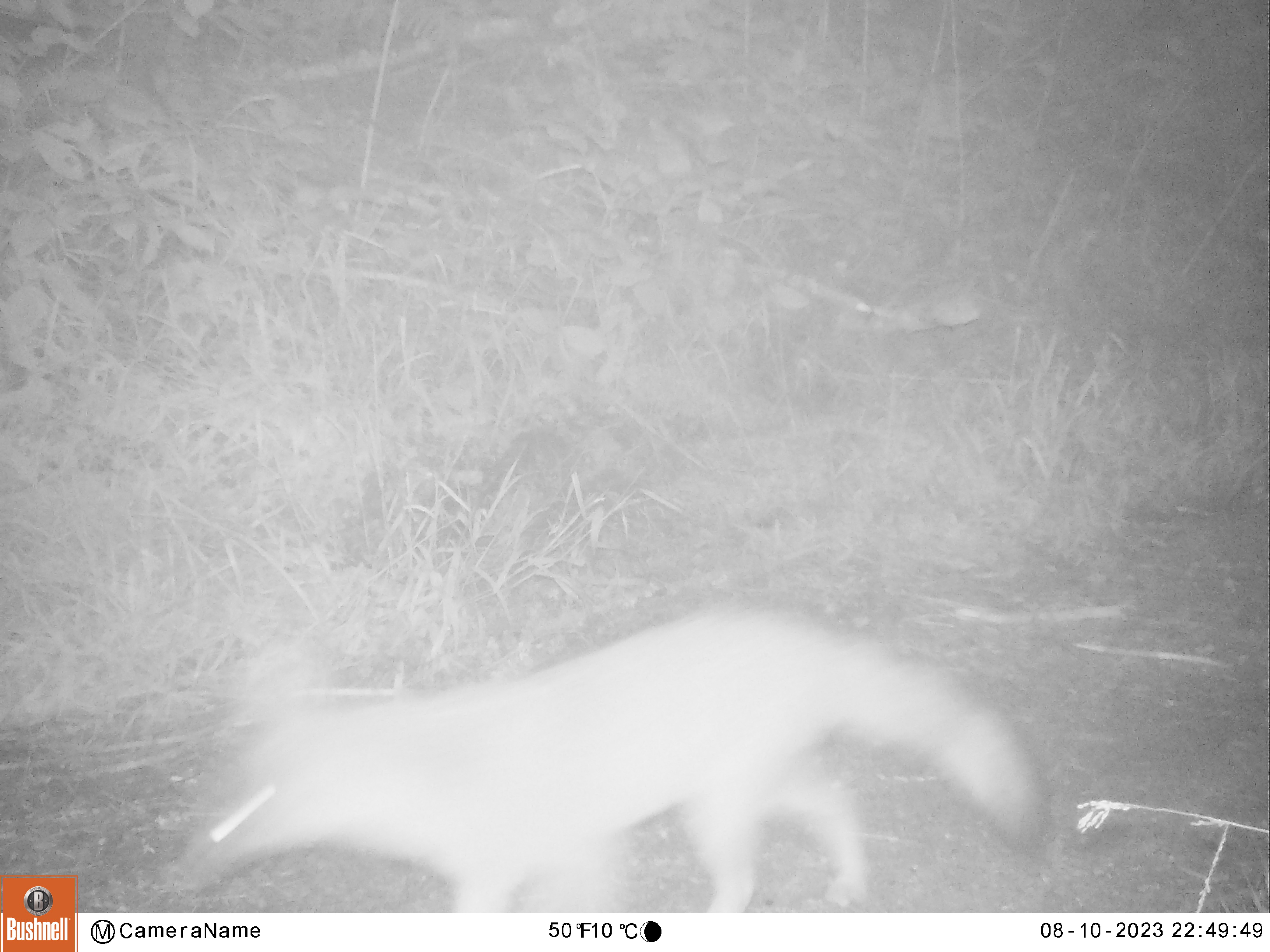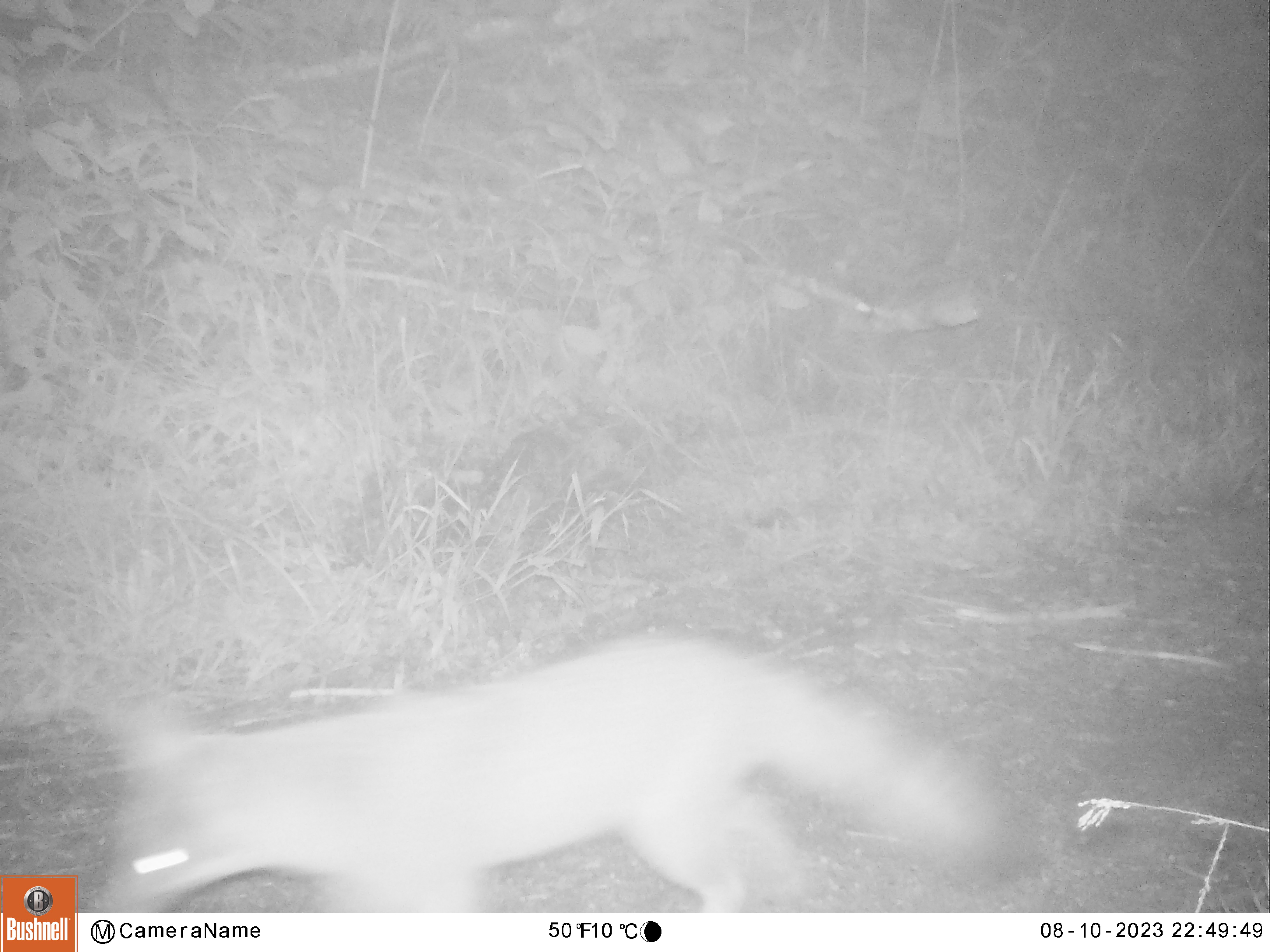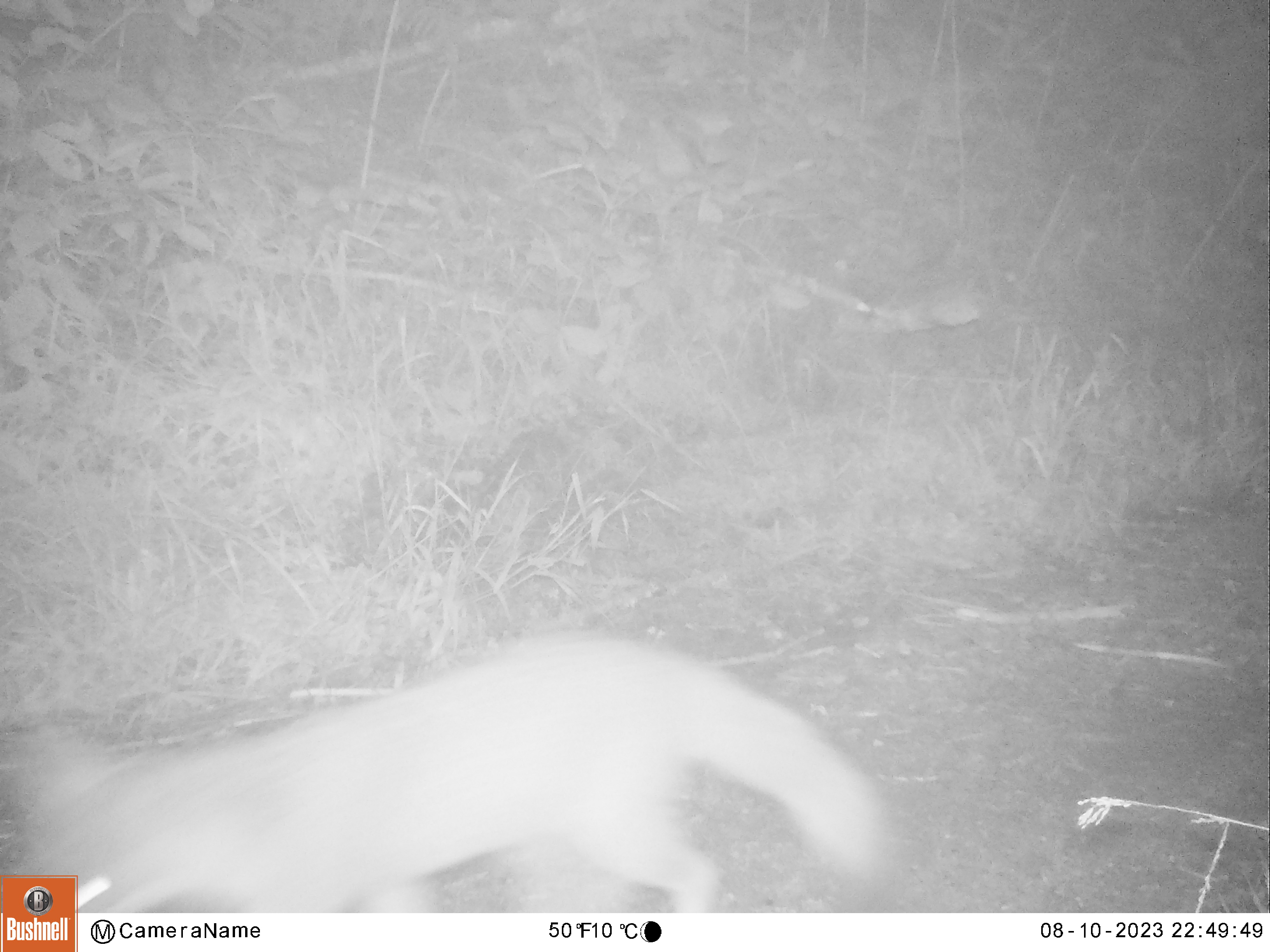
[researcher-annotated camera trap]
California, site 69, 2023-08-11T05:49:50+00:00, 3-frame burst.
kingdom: Animalia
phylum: Chordata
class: Mammalia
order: Carnivora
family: Canidae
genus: Urocyon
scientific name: Urocyon cinereoargenteus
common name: gray fox